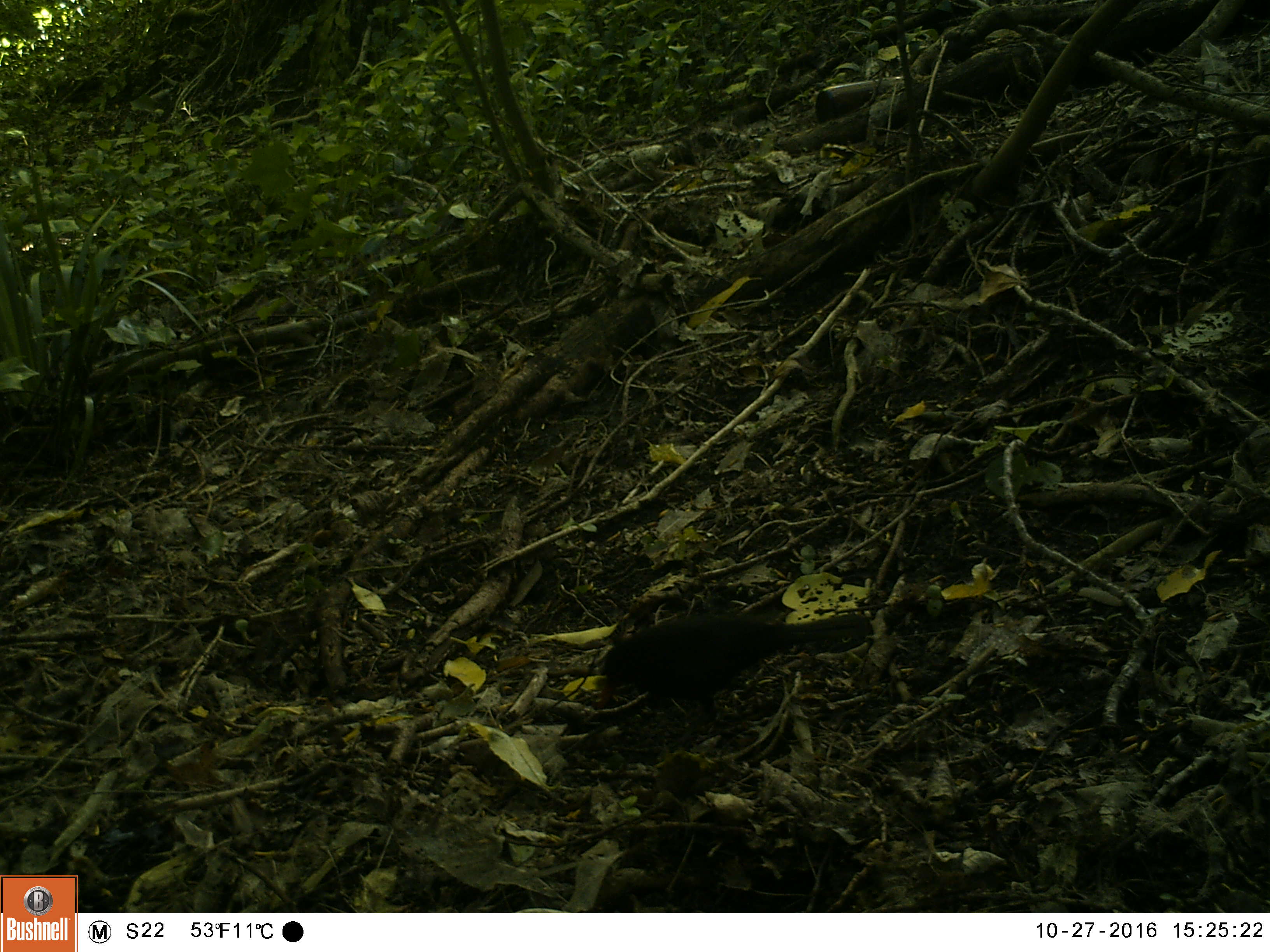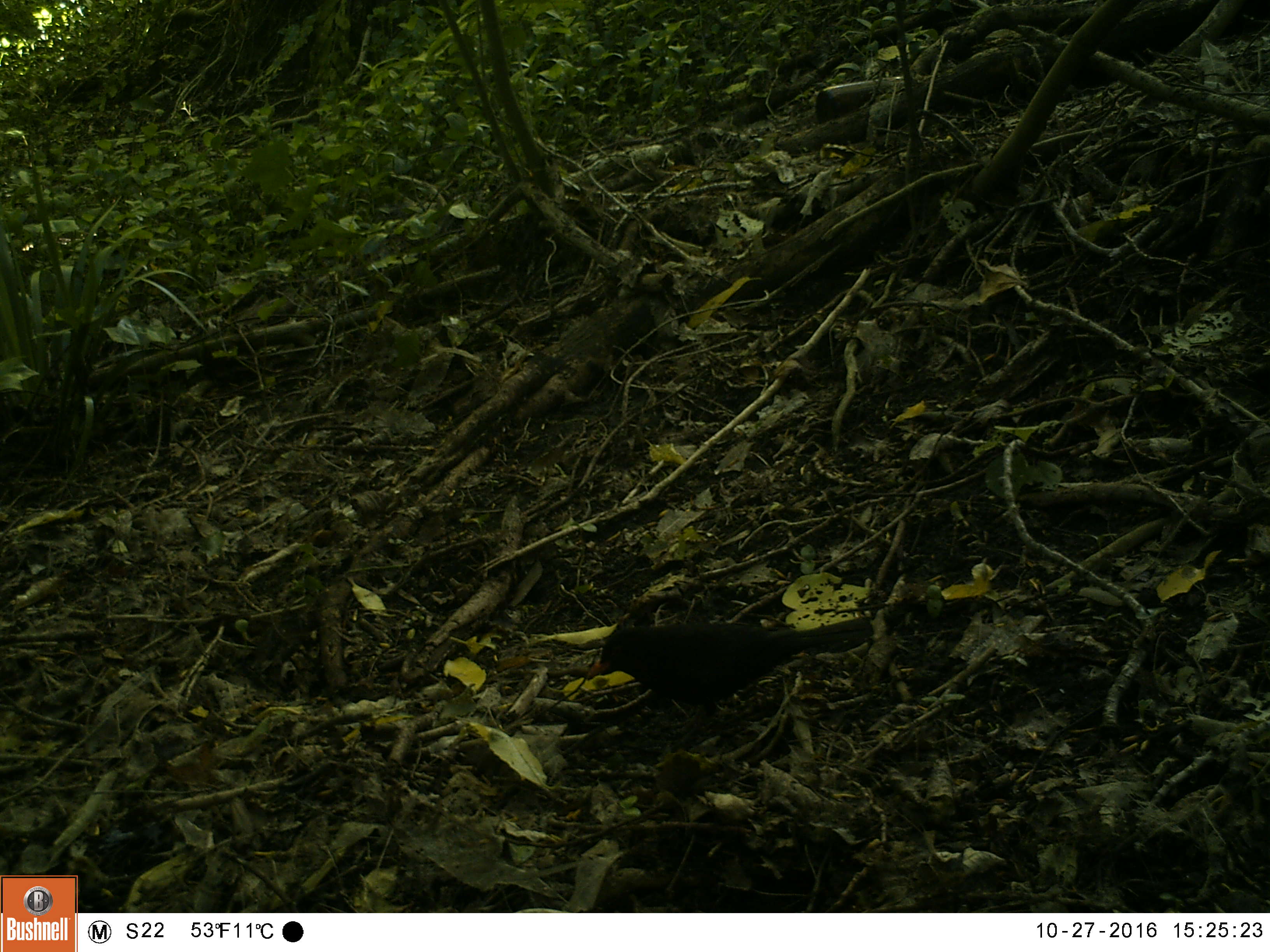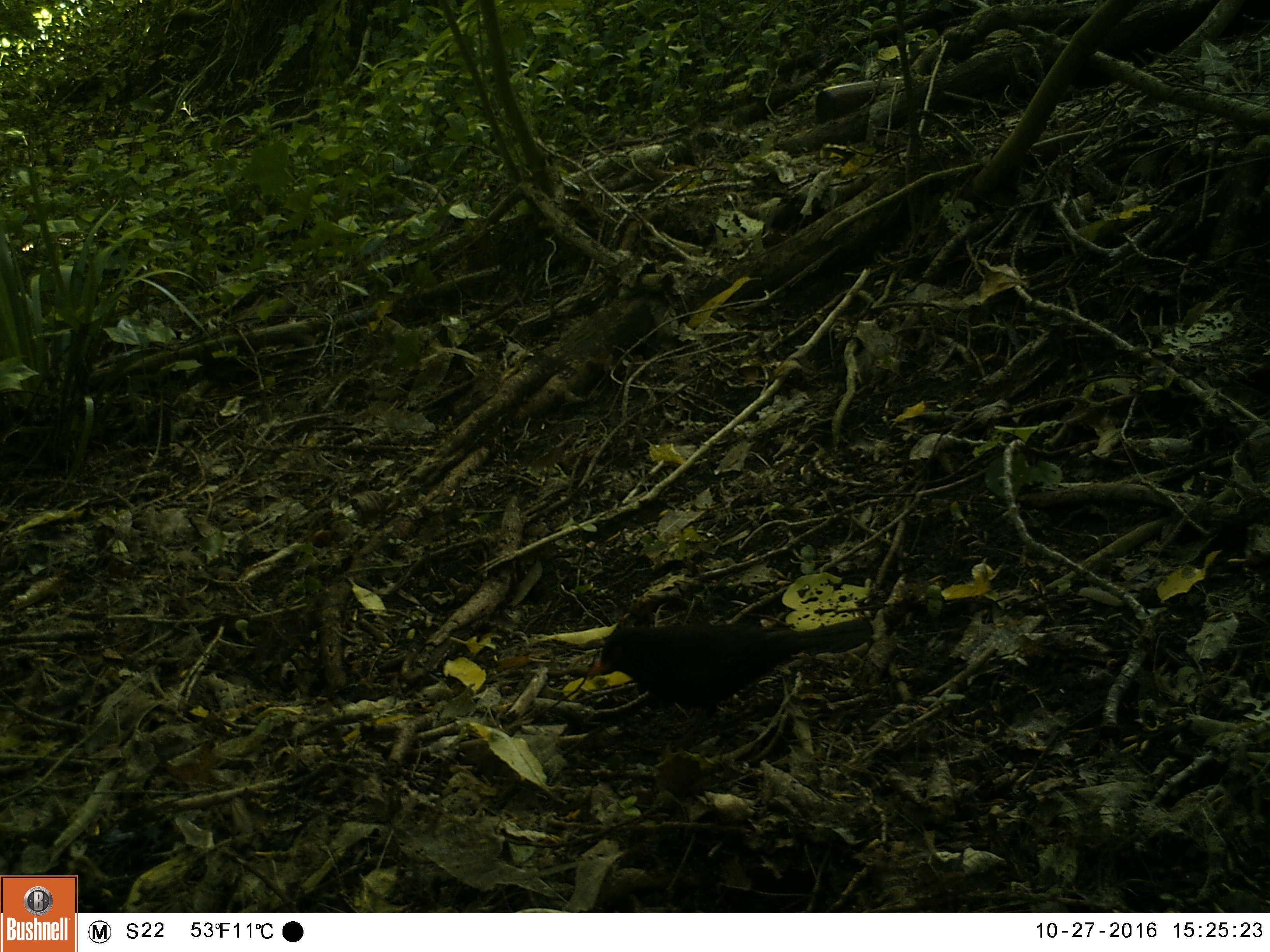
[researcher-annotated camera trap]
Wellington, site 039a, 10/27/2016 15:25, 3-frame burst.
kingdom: Animalia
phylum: Chordata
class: Aves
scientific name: Aves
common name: bird